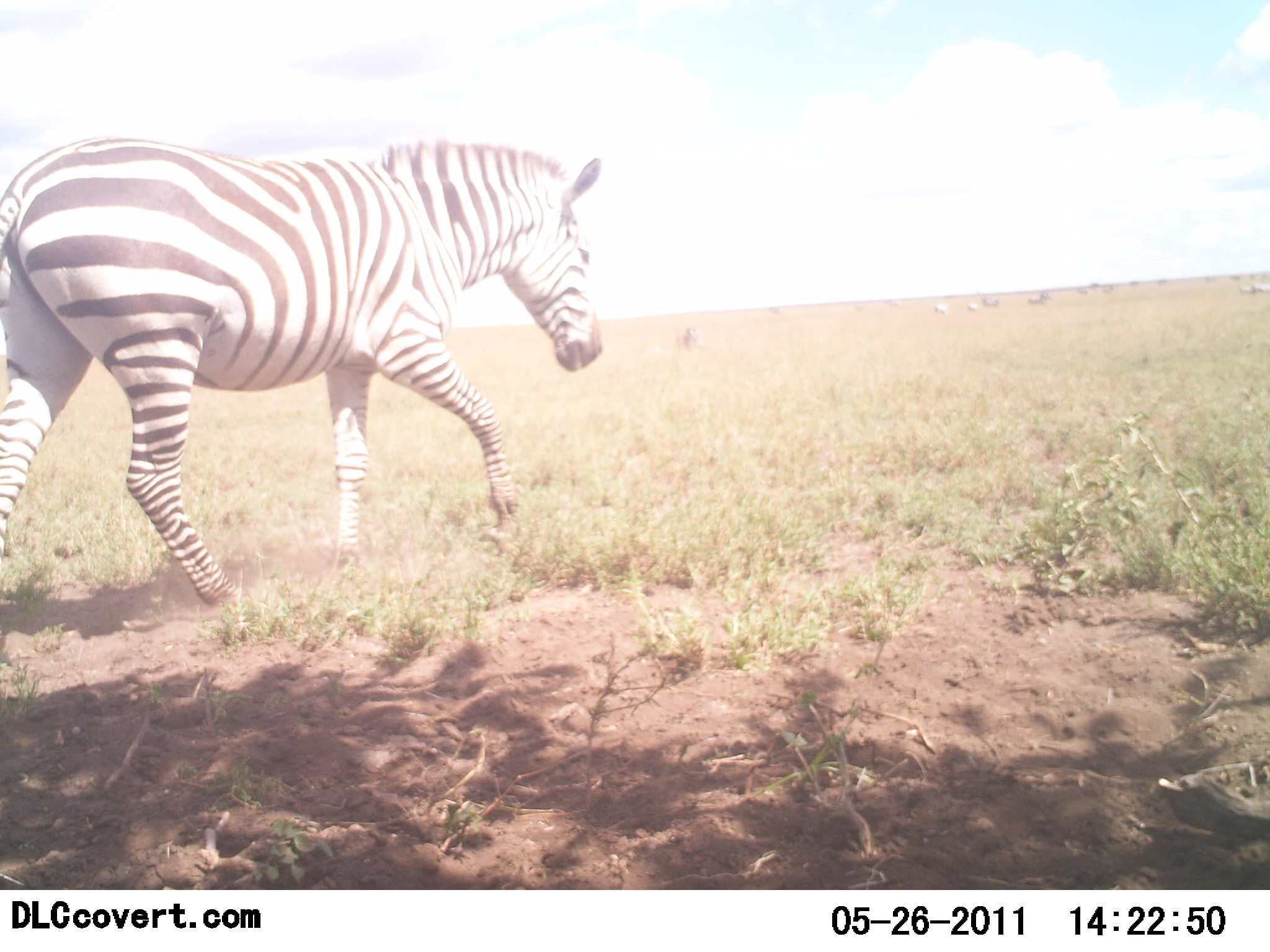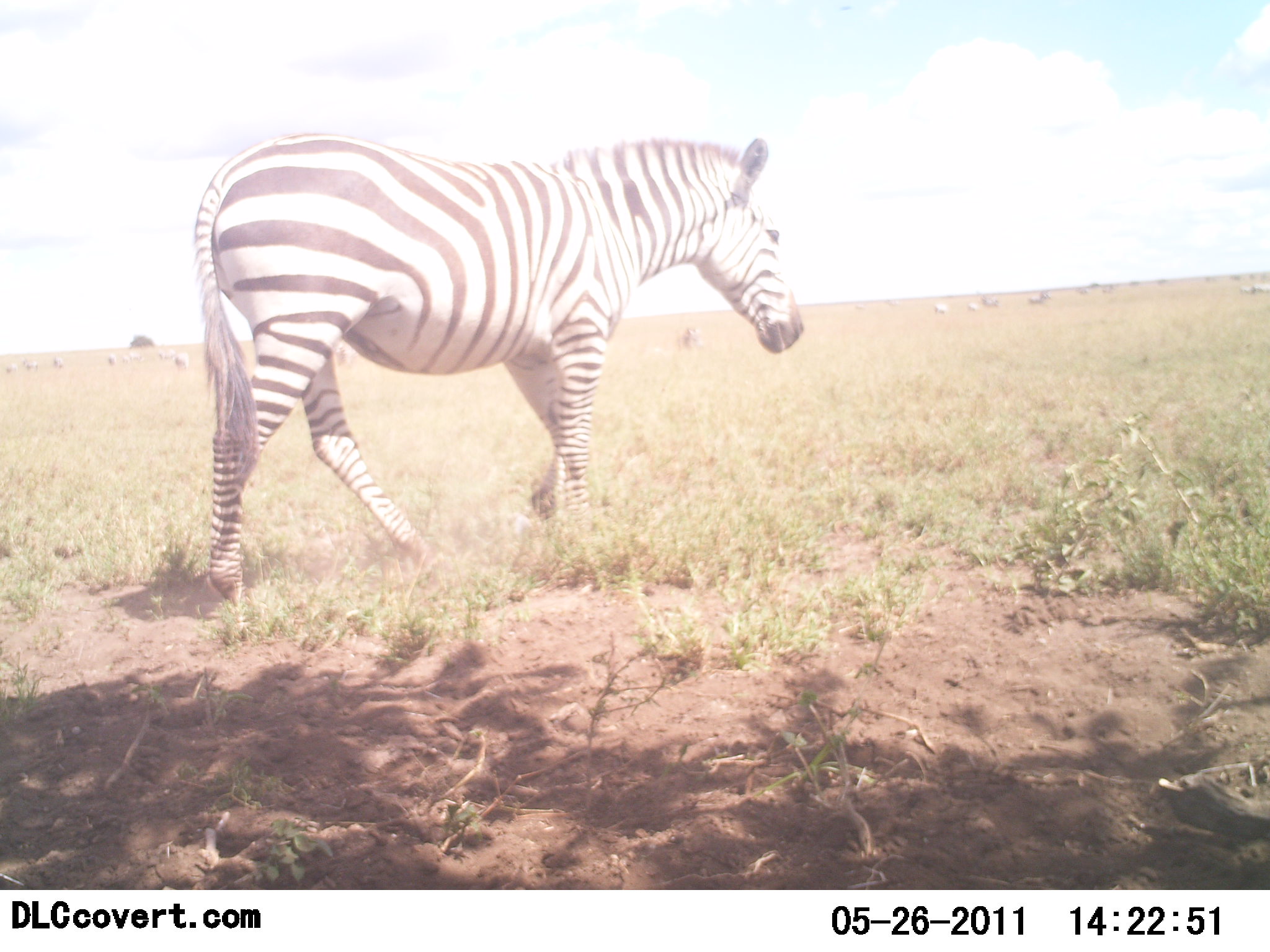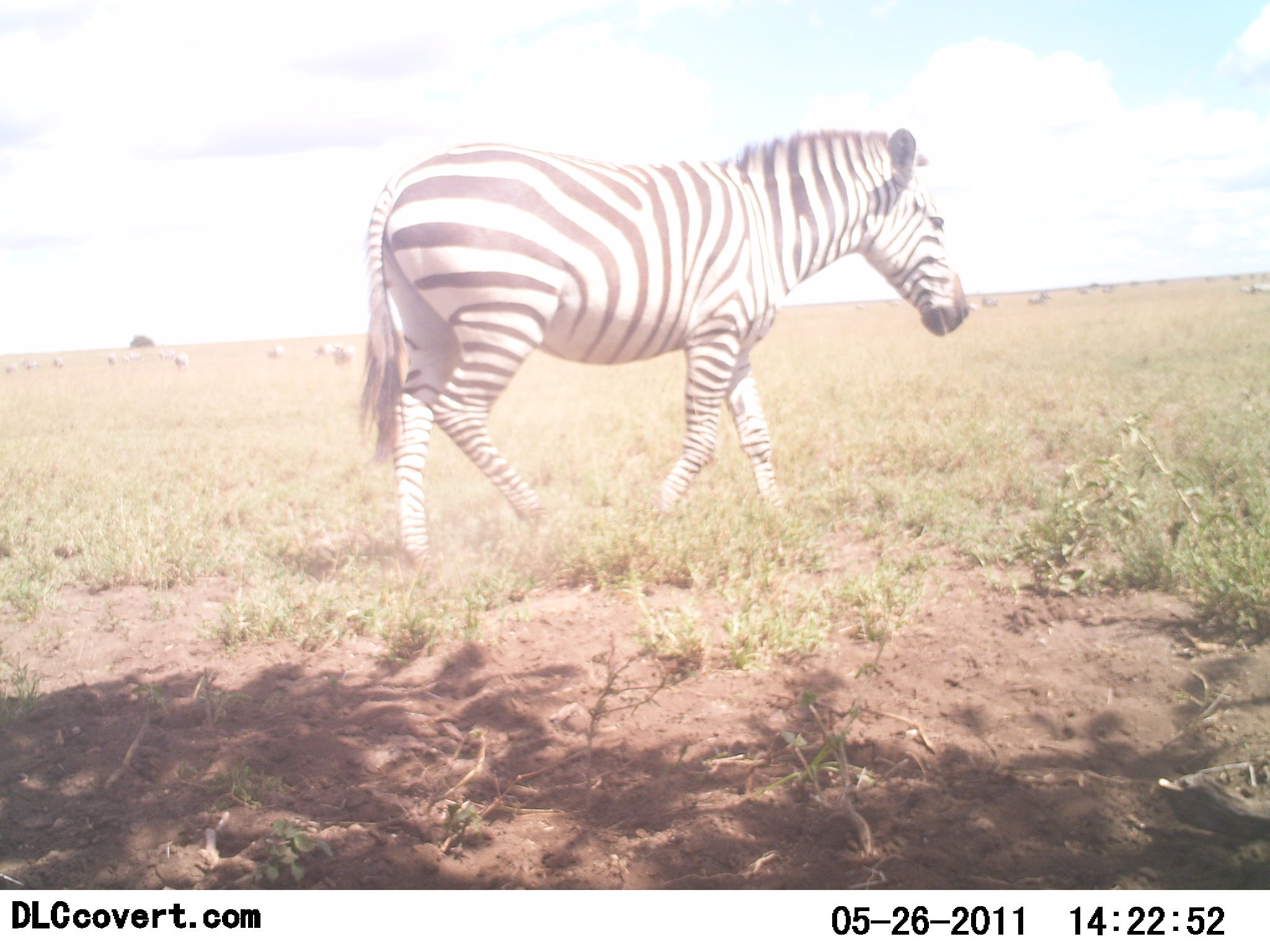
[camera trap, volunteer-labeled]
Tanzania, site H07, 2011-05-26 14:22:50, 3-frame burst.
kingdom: Animalia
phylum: Chordata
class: Mammalia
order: Perissodactyla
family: Equidae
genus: Equus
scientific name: Equus quagga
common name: plains zebra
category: zebra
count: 1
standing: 17%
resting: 0%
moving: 92%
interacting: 0%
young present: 0%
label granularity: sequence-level